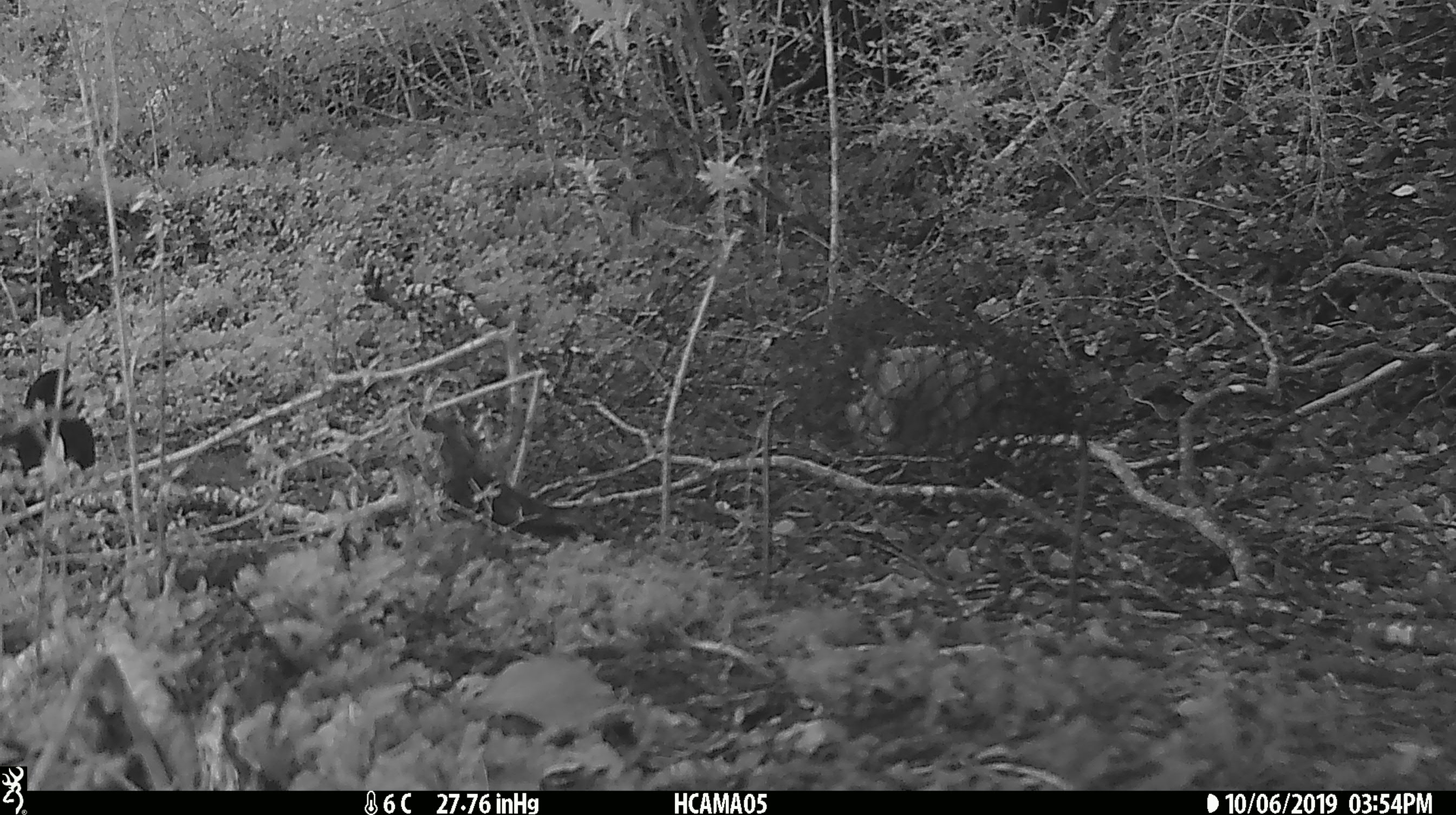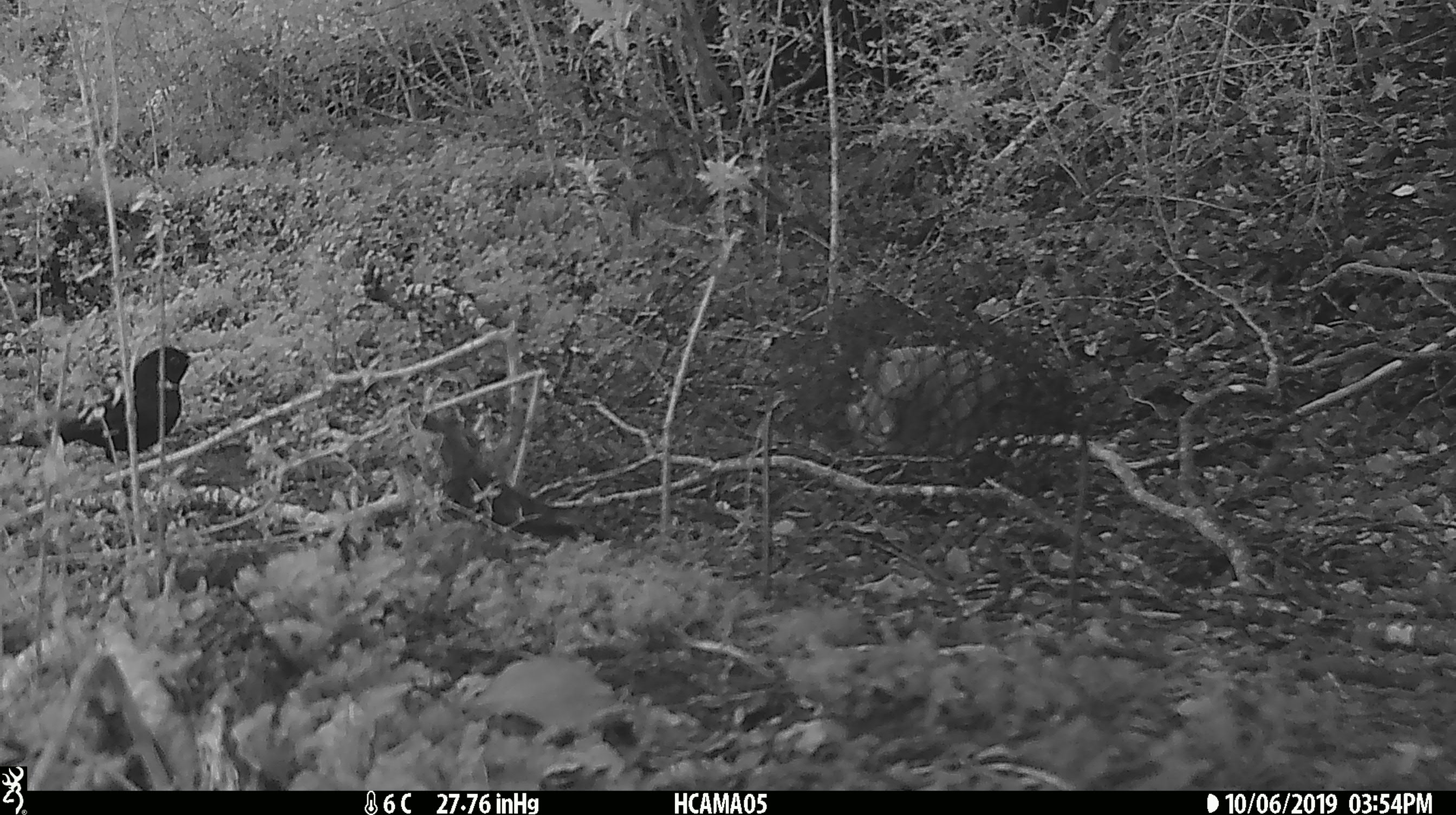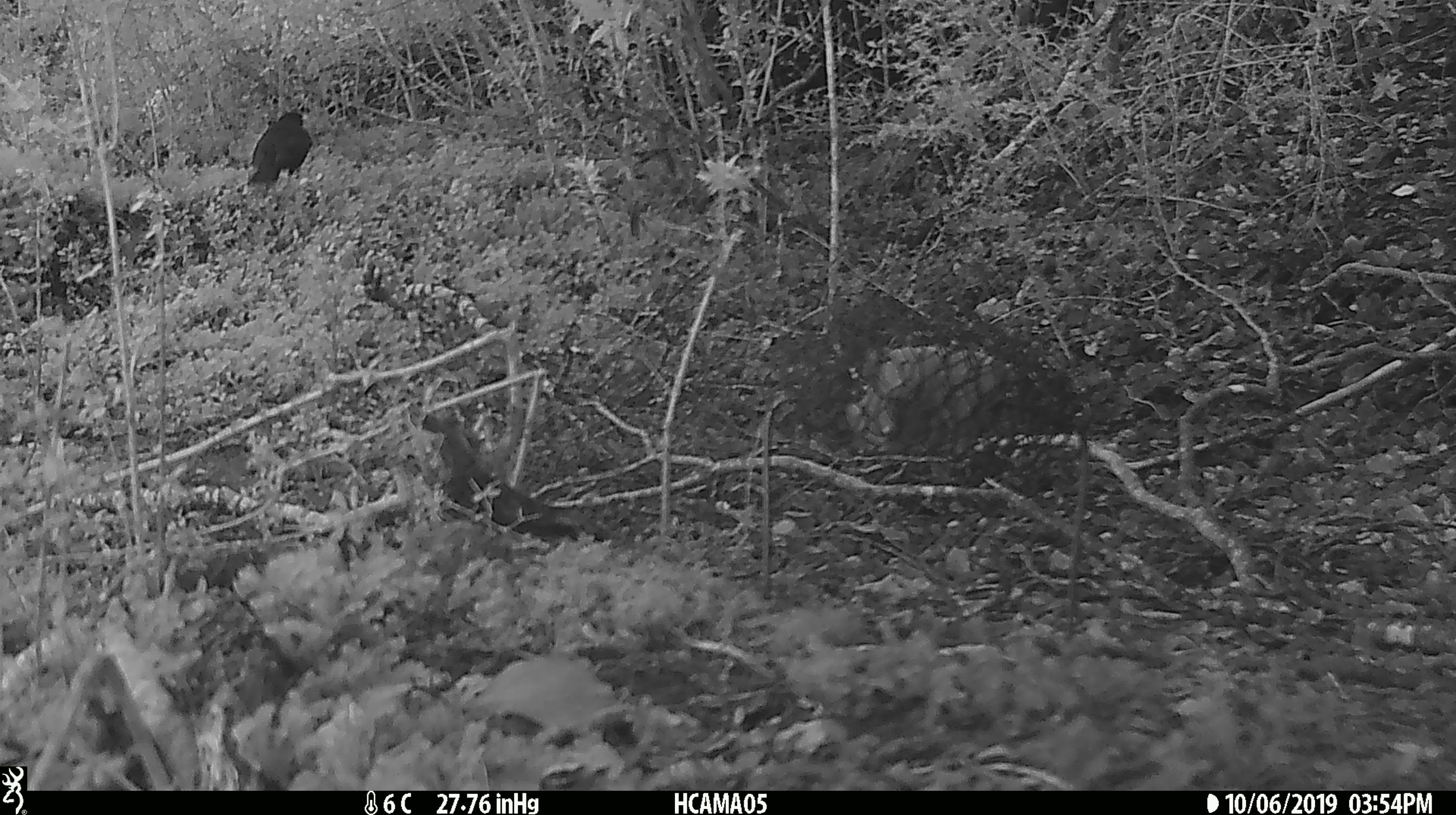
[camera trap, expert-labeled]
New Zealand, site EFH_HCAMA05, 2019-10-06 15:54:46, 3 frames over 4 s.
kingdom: Animalia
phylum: Chordata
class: Aves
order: Passeriformes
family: Turdidae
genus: Turdus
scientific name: Turdus merula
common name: eurasian blackbird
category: blackbird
Blackbird (eurasian blackbird) (Turdus merula).